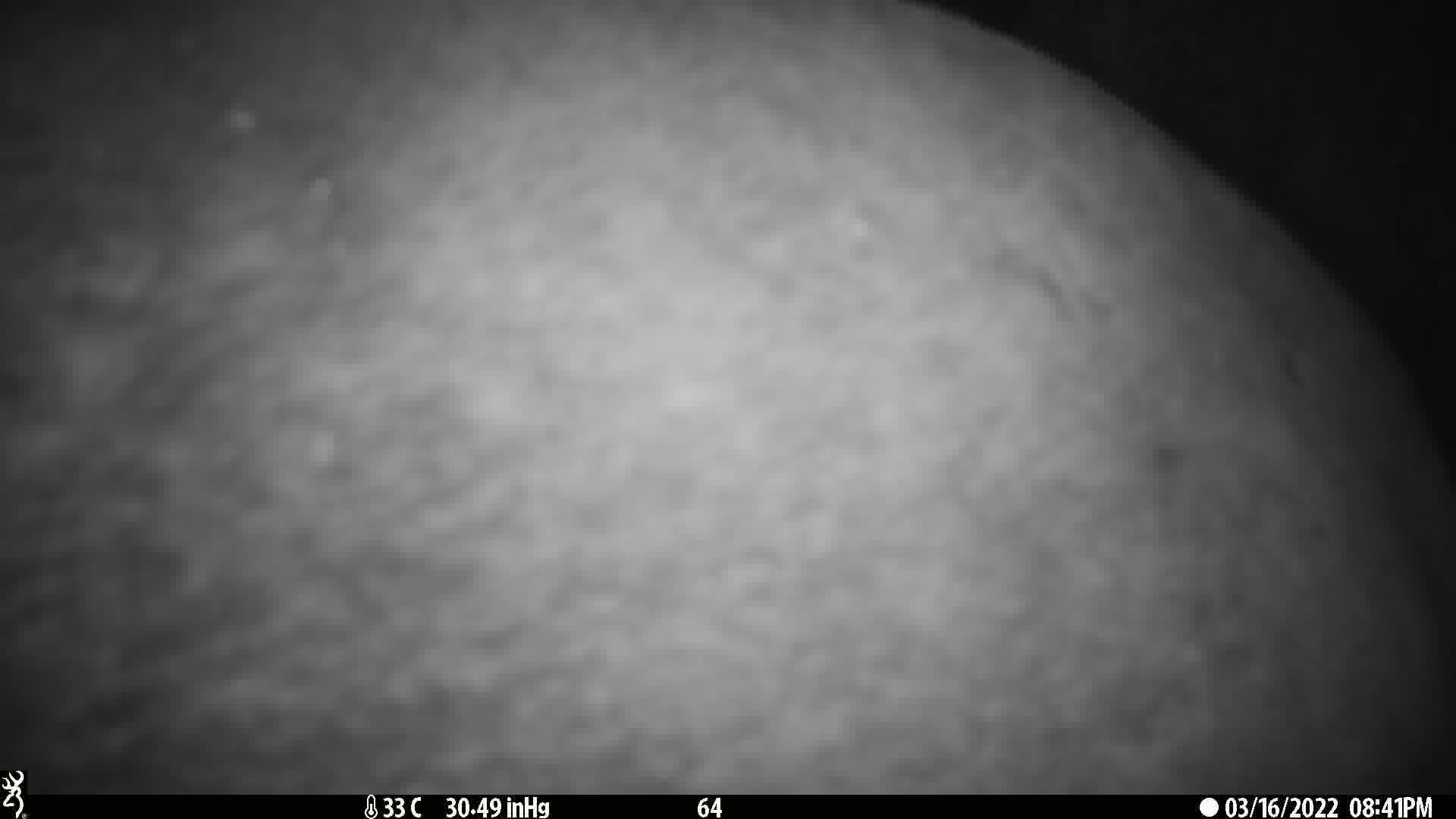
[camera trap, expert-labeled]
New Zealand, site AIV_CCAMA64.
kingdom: Animalia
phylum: Chordata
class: Mammalia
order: Carnivora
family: Otariidae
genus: Phocarctos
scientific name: Phocarctos hookeri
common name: new zealand sea lion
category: sealion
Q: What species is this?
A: Sealion (new zealand sea lion) (Phocarctos hookeri).